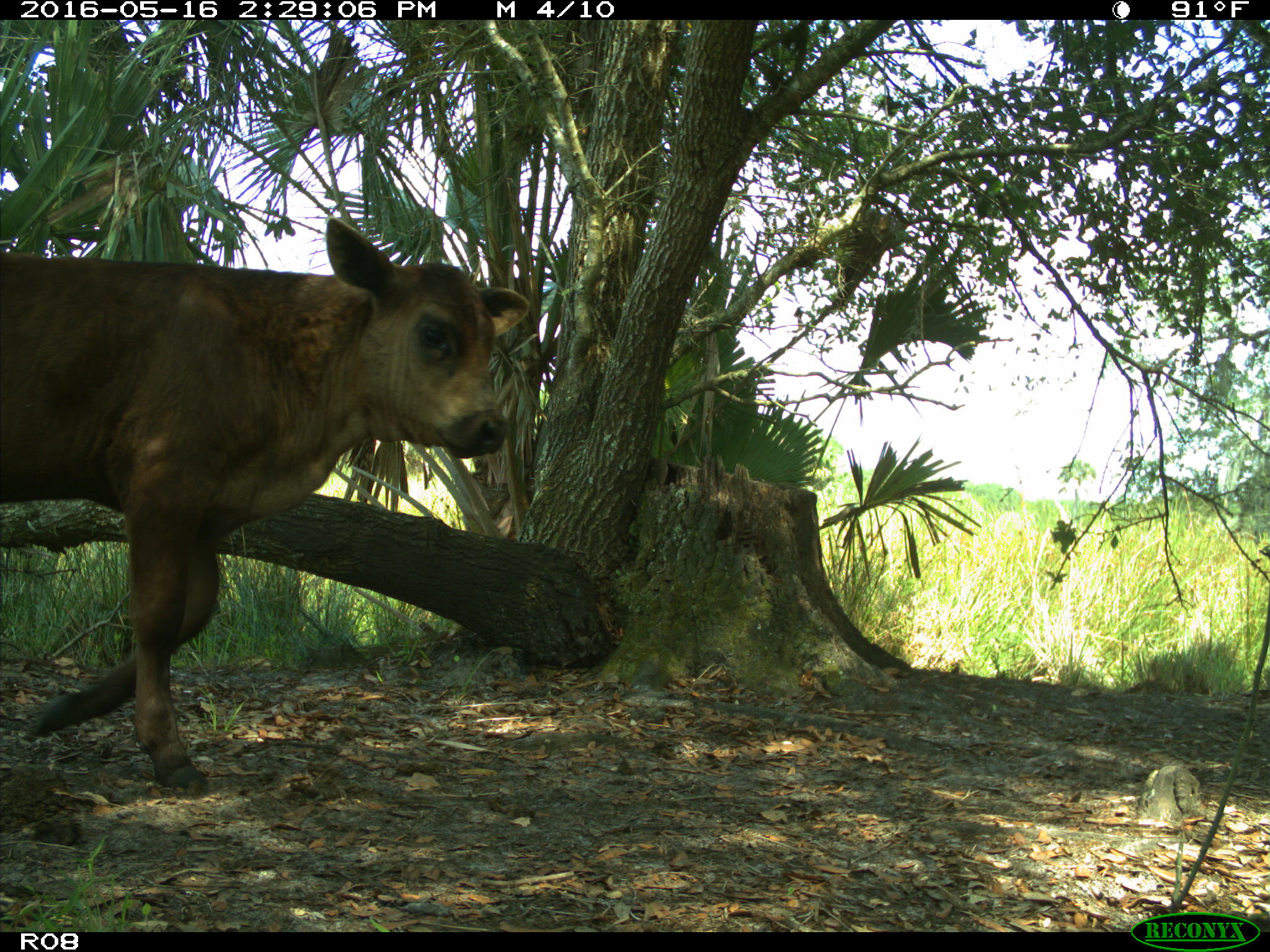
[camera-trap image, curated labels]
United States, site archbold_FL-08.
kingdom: Animalia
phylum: Chordata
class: Mammalia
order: Artiodactyla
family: Bovidae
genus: Bos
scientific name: Bos taurus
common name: domestic cow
Bos taurus (domestic cow).